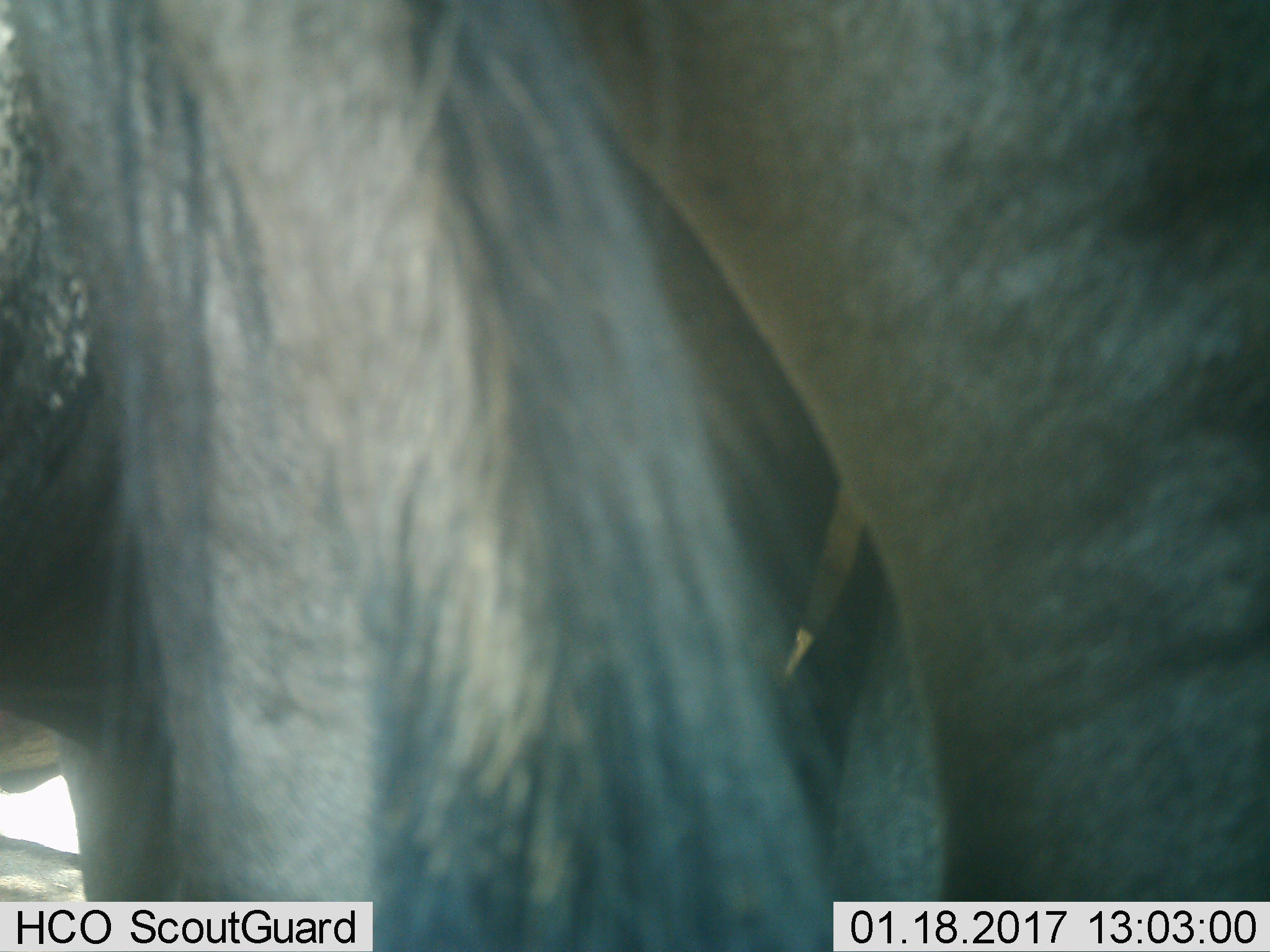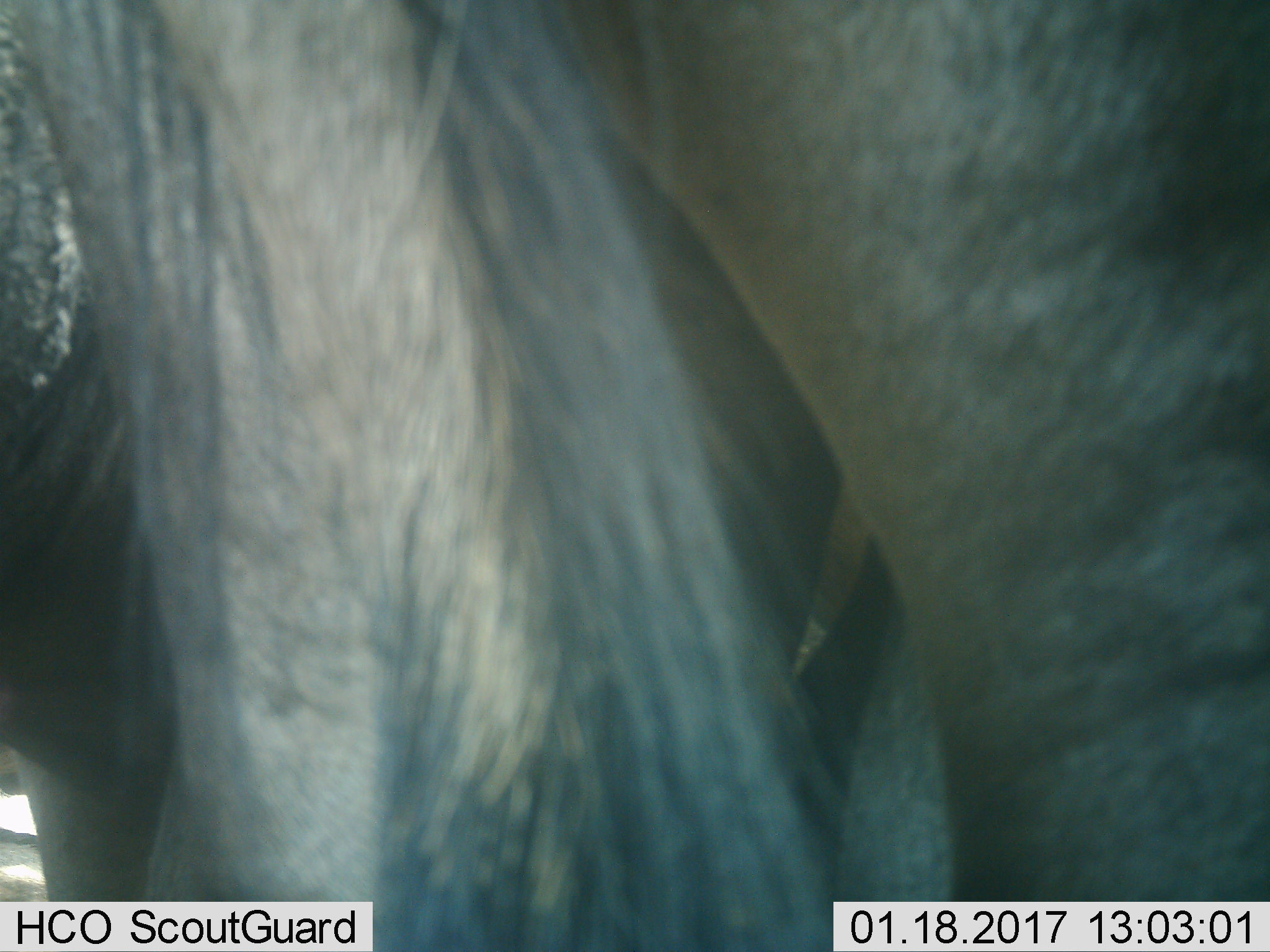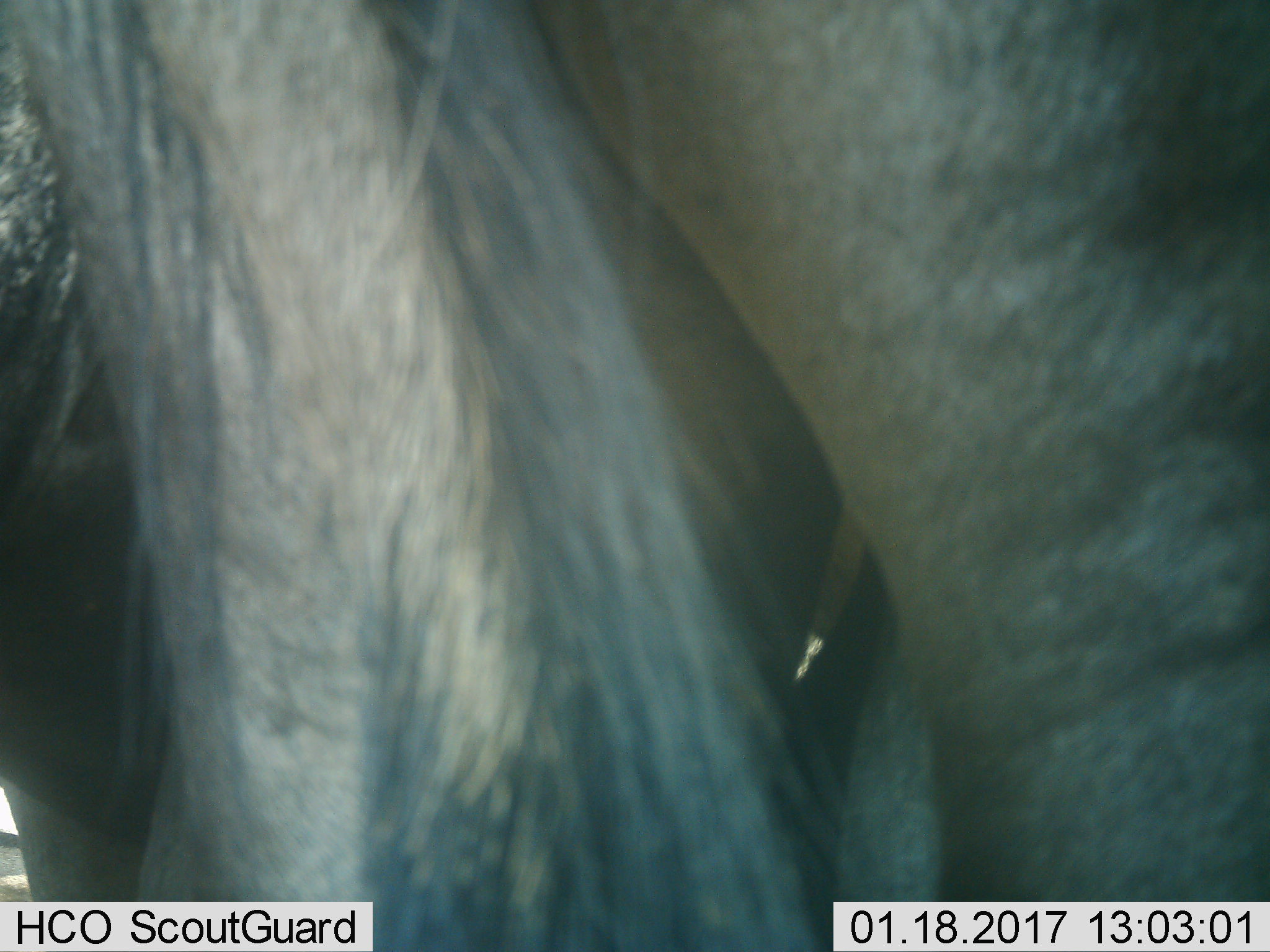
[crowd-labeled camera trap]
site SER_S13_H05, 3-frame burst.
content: unidentified animal